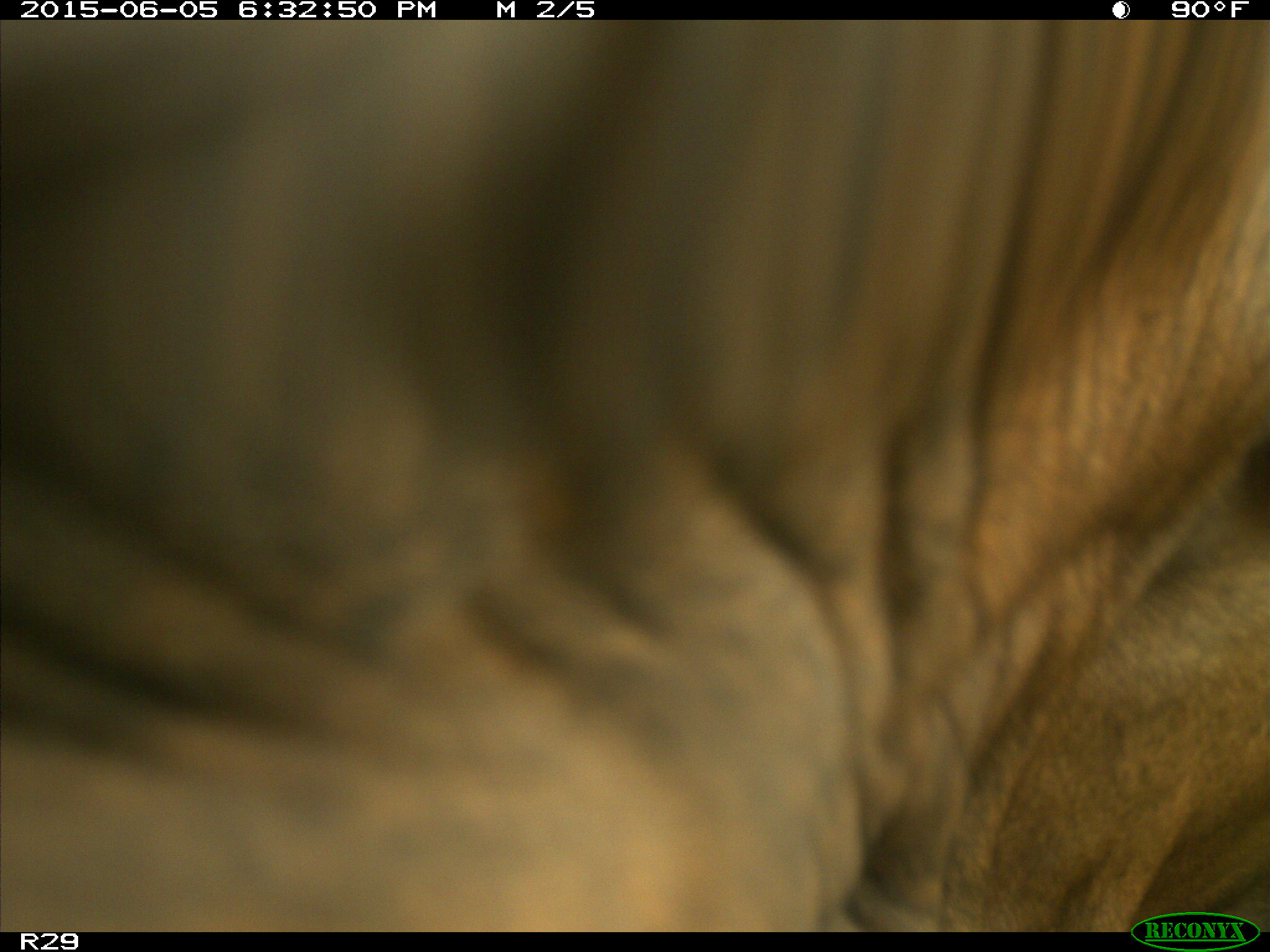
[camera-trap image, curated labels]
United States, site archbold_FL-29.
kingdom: Animalia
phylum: Chordata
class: Mammalia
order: Artiodactyla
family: Bovidae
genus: Bos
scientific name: Bos taurus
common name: domestic cow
Bos taurus (domestic cow).